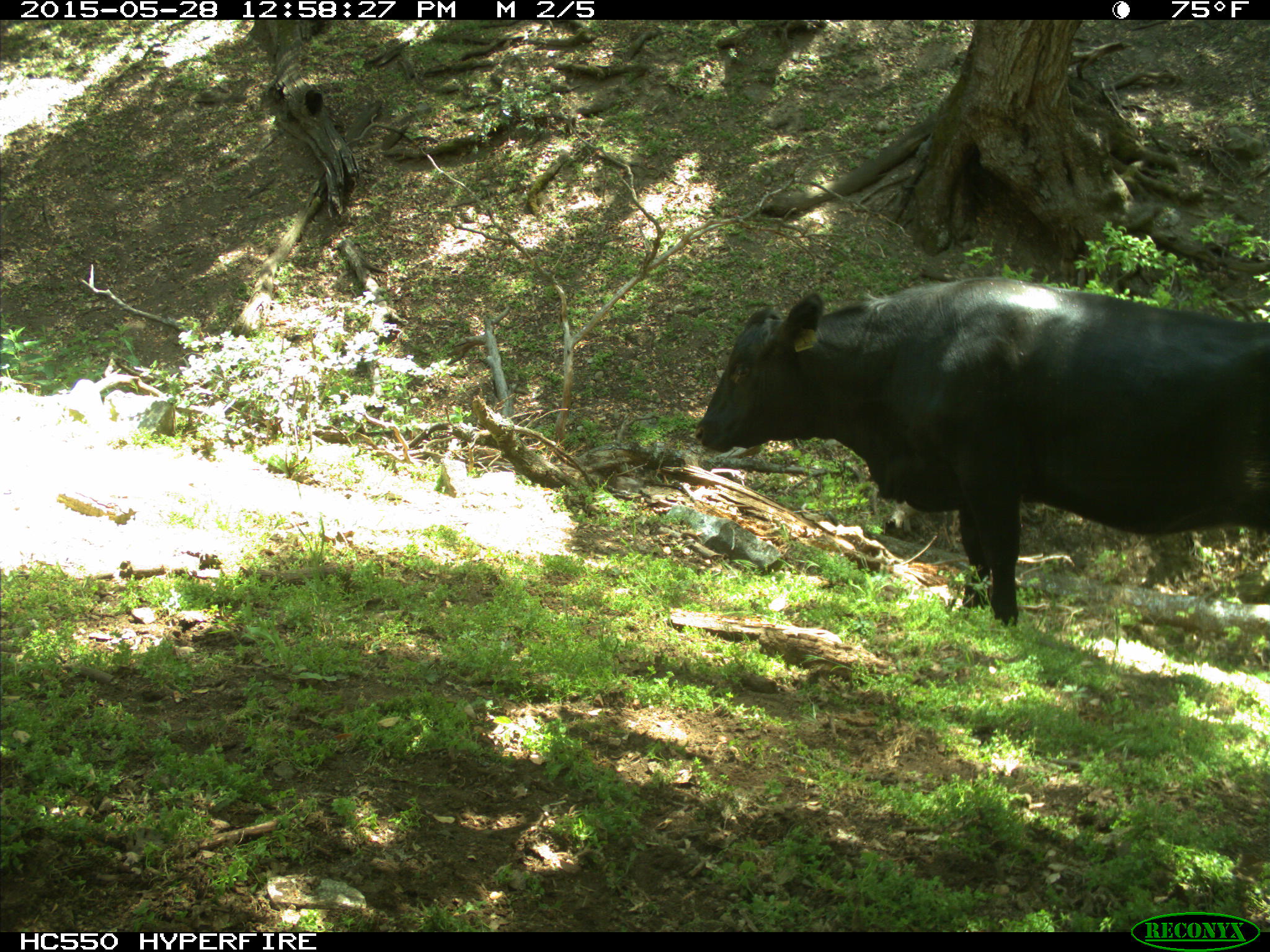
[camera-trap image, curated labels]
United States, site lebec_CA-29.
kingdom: Animalia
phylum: Chordata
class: Mammalia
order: Artiodactyla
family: Bovidae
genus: Bos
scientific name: Bos taurus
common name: domestic cow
Bos taurus (domestic cow).